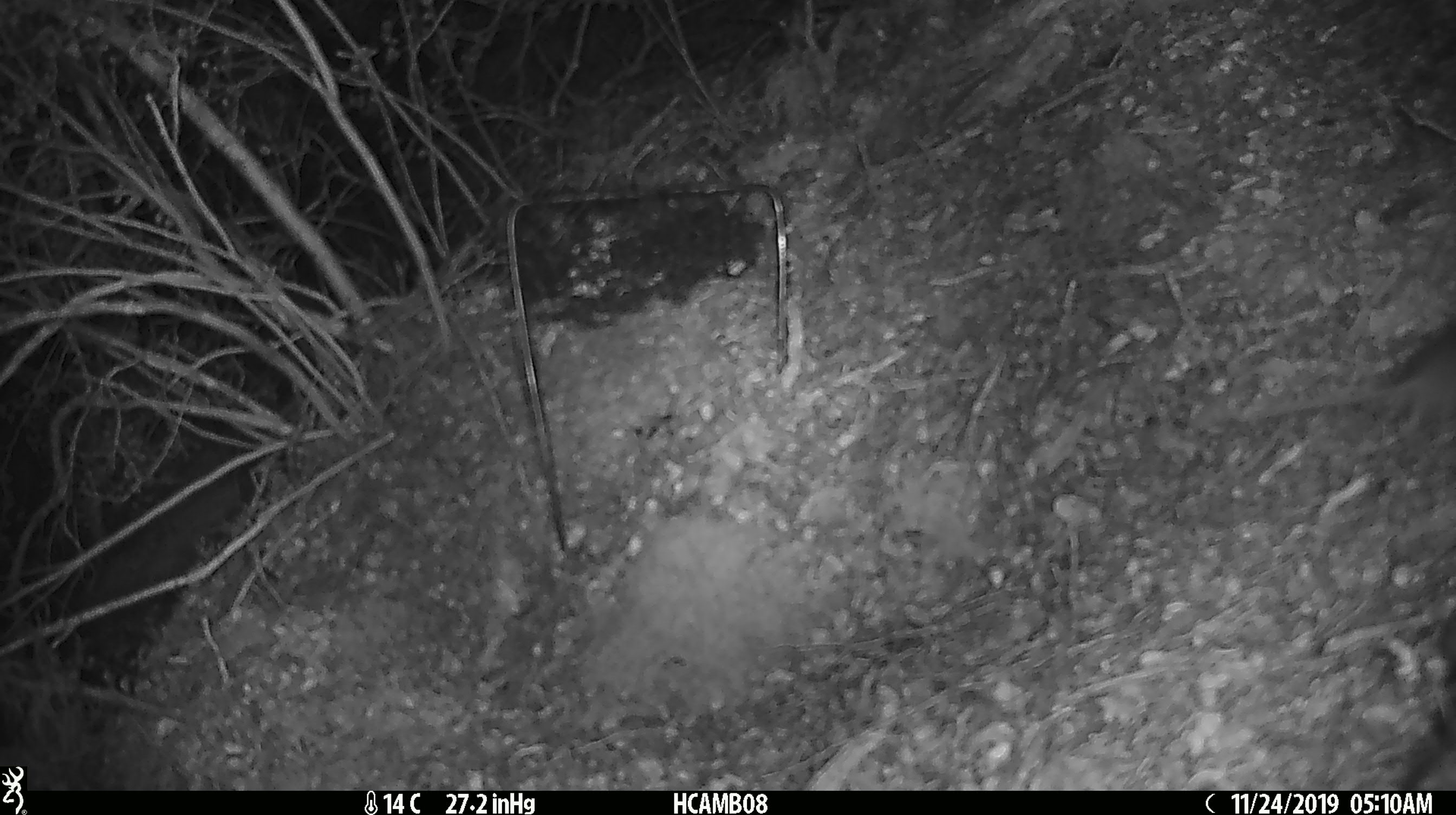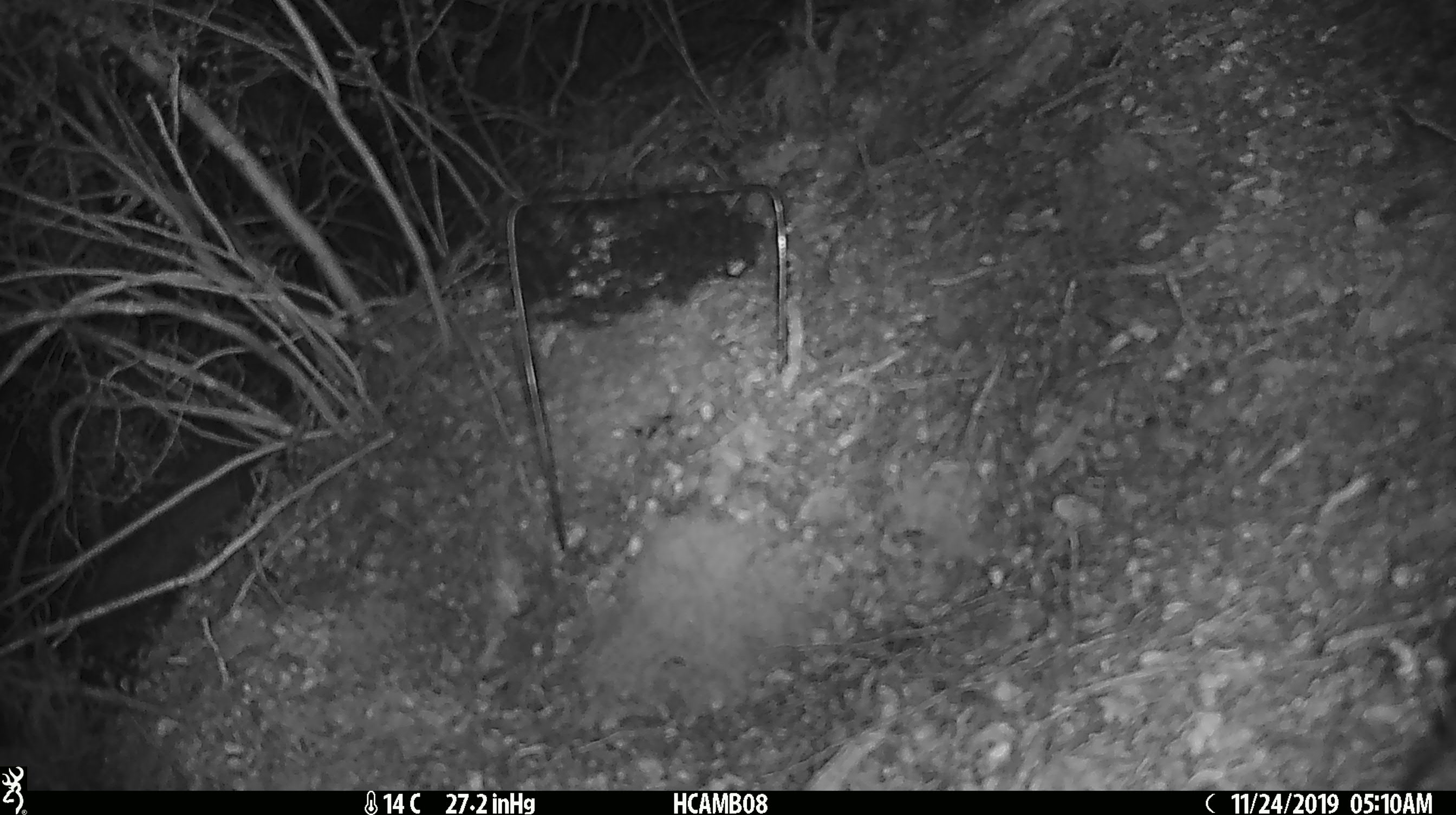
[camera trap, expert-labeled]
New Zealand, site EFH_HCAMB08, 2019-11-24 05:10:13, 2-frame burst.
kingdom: Animalia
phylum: Chordata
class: Mammalia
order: Rodentia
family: Muridae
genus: Mus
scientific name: Mus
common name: mouse